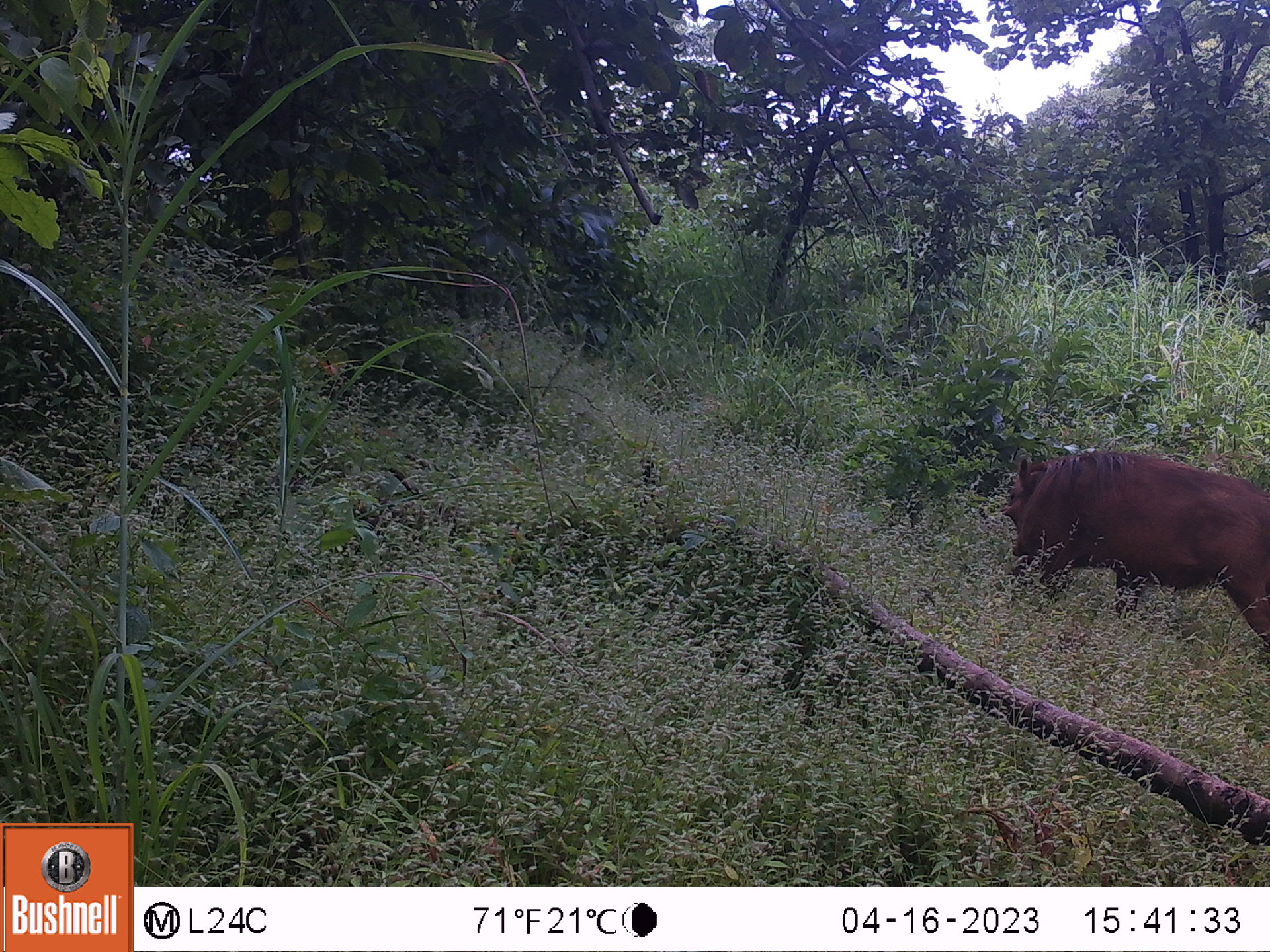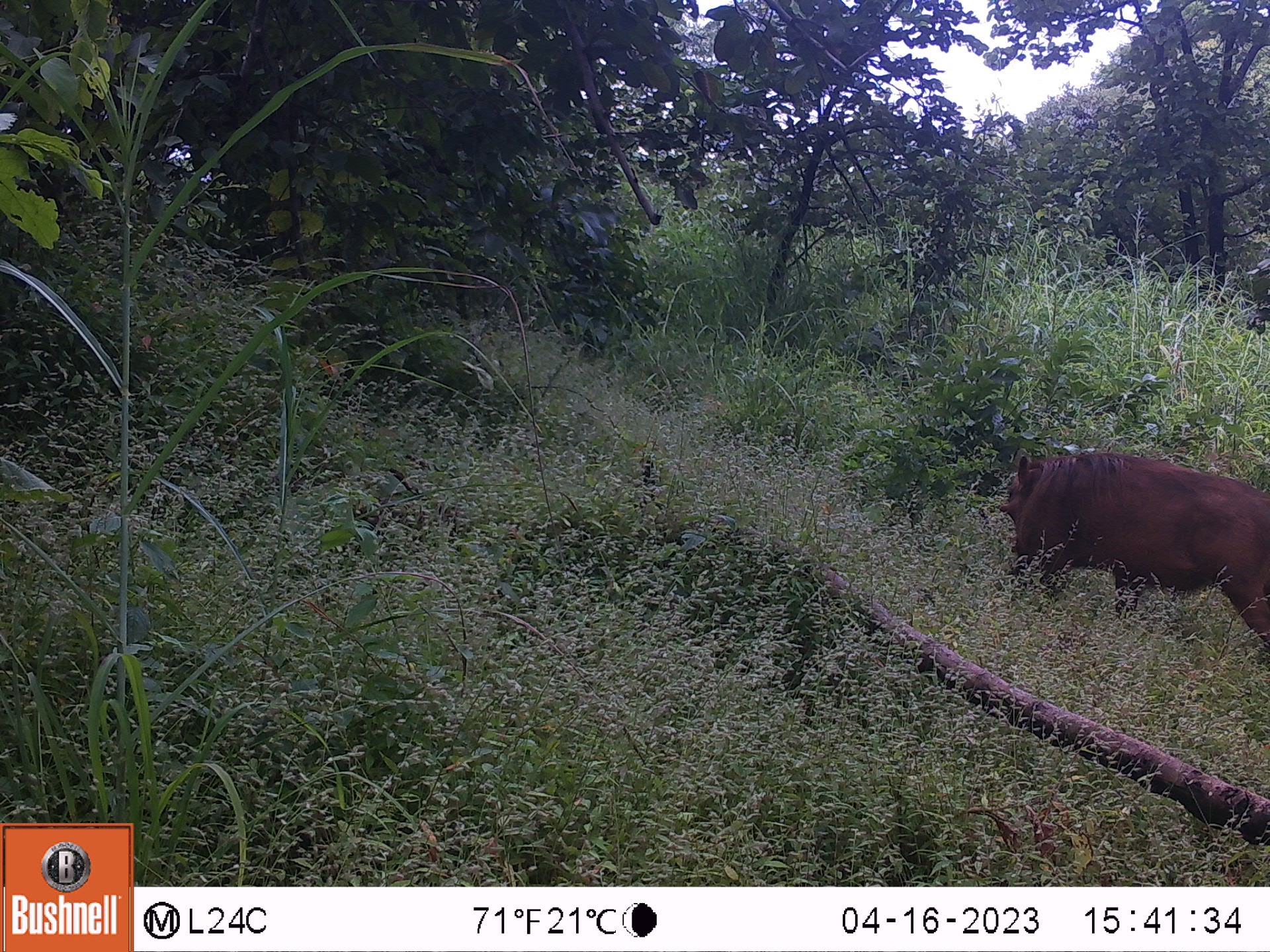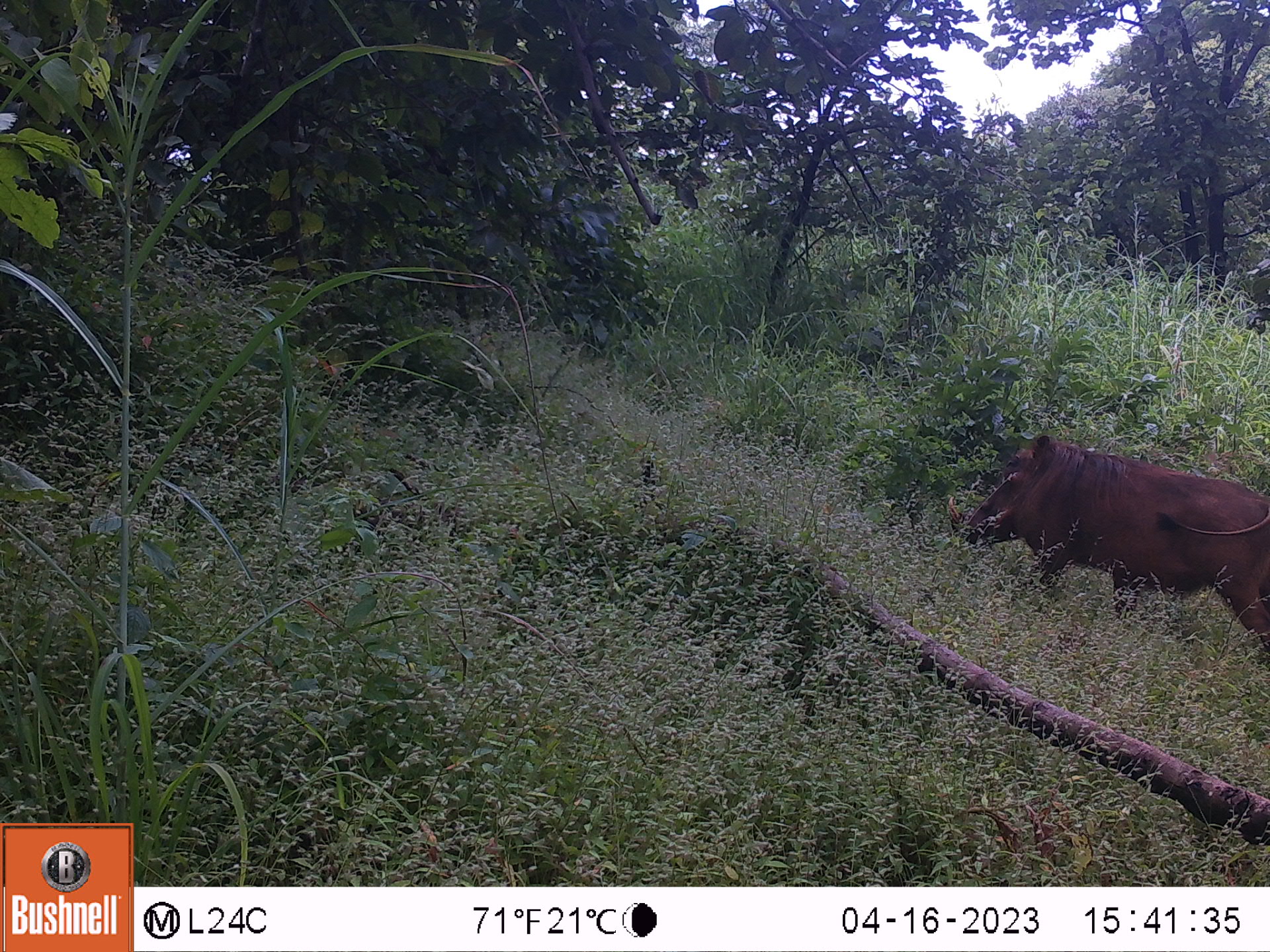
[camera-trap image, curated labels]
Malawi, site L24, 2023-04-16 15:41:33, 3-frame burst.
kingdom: Animalia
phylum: Chordata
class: Mammalia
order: Artiodactyla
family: Suidae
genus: Phacochoerus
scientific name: Phacochoerus africanus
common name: common warthog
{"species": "common warthog (Phacochoerus africanus)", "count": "1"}